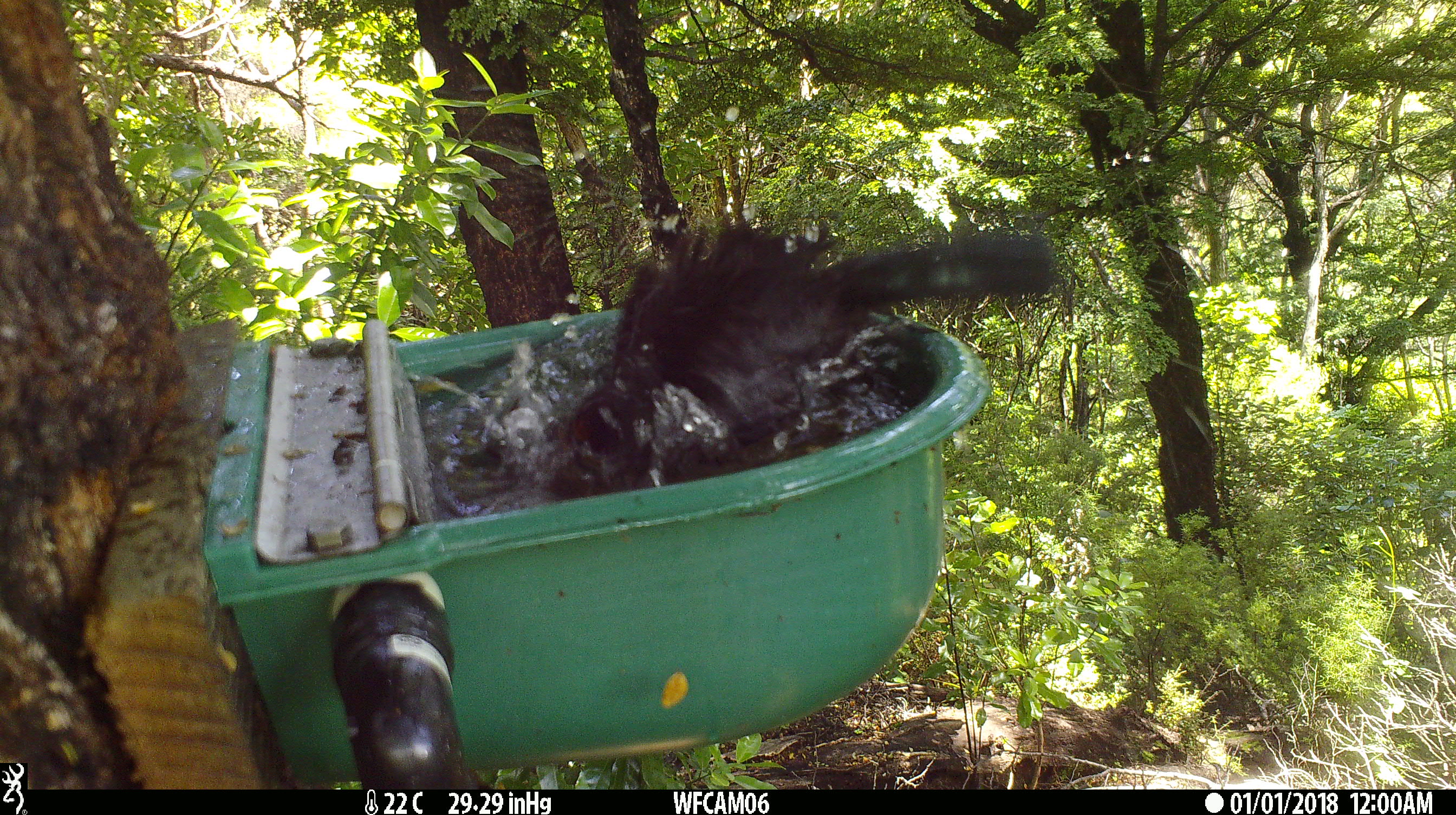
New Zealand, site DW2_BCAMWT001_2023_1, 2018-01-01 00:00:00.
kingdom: Animalia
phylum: Chordata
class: Aves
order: Passeriformes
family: Meliphagidae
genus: Prosthemadera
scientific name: Prosthemadera novaeseelandiae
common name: tui